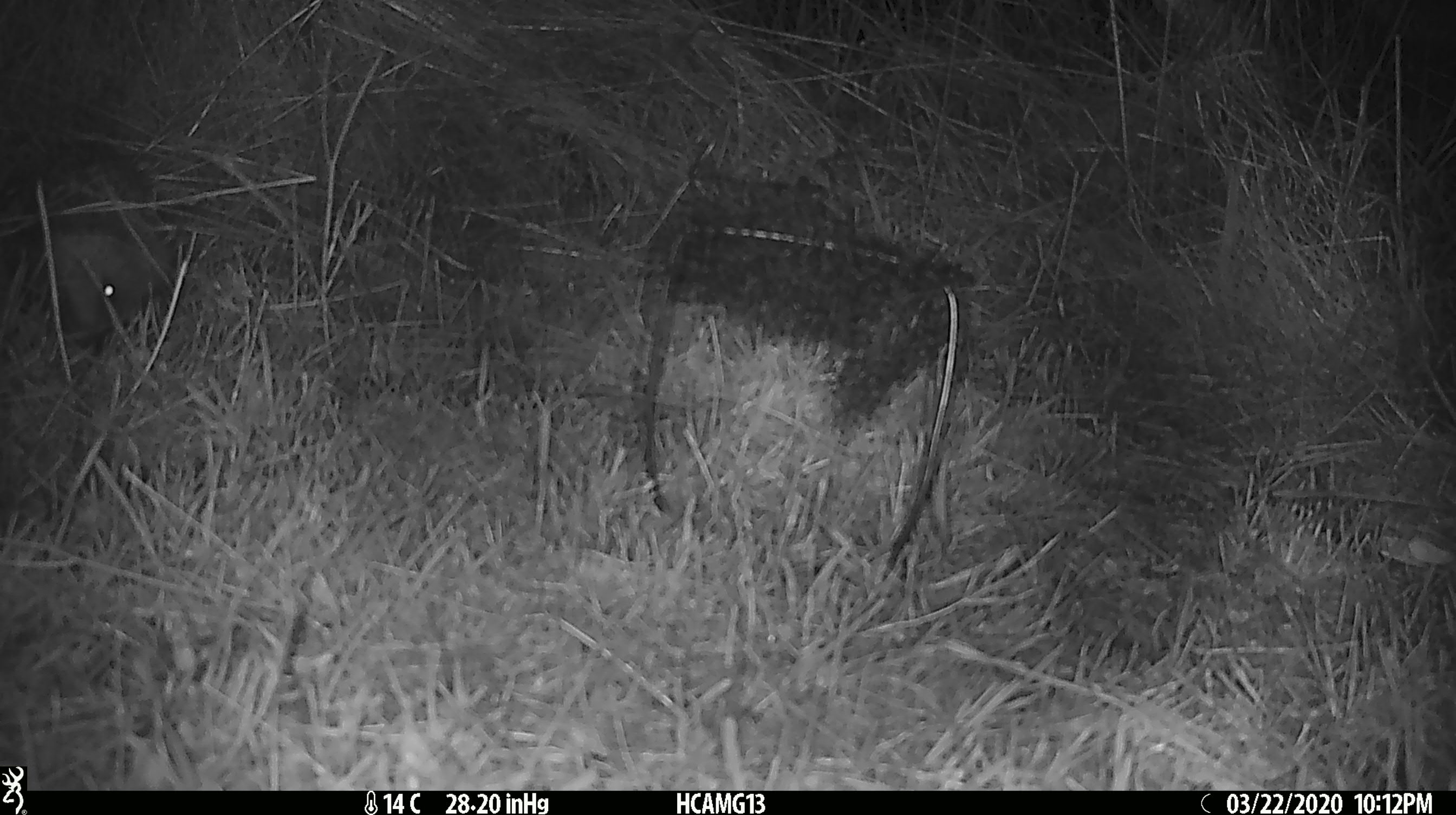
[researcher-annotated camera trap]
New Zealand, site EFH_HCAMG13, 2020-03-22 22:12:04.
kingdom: Animalia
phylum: Chordata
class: Mammalia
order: Eulipotyphla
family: Erinaceidae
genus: Erinaceus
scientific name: Erinaceus europaeus europaeus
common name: european hedgehog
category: hedgehog